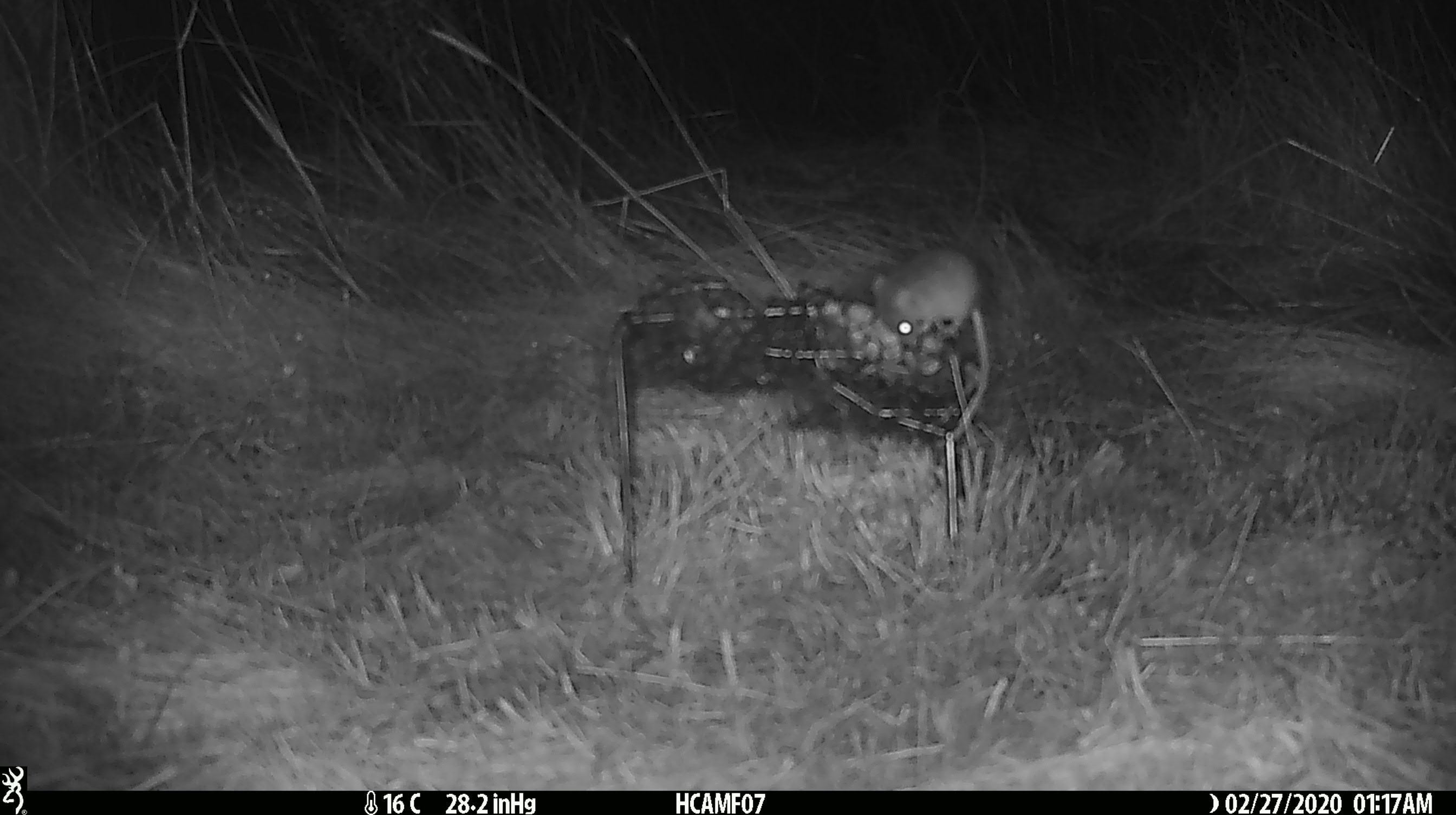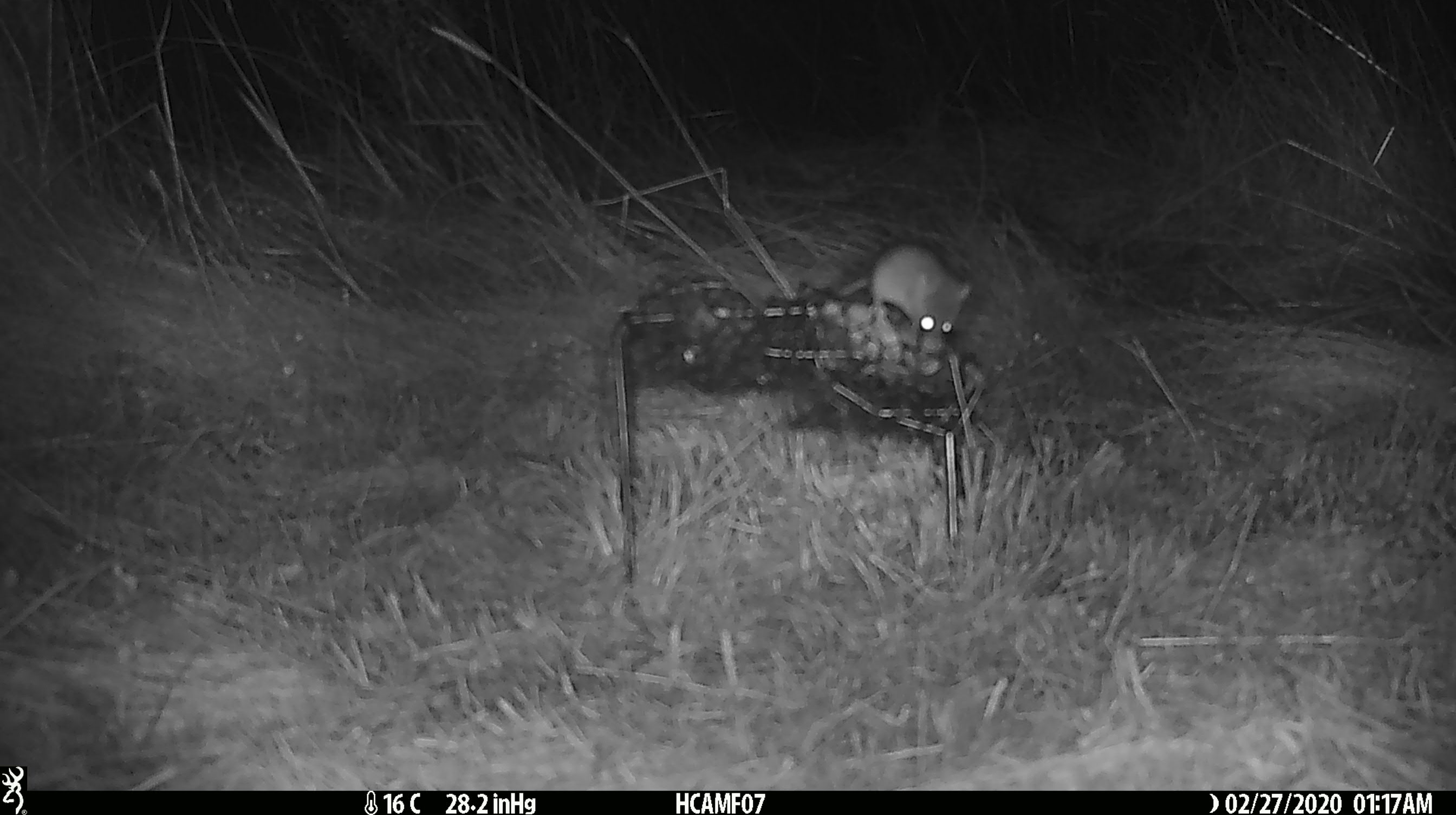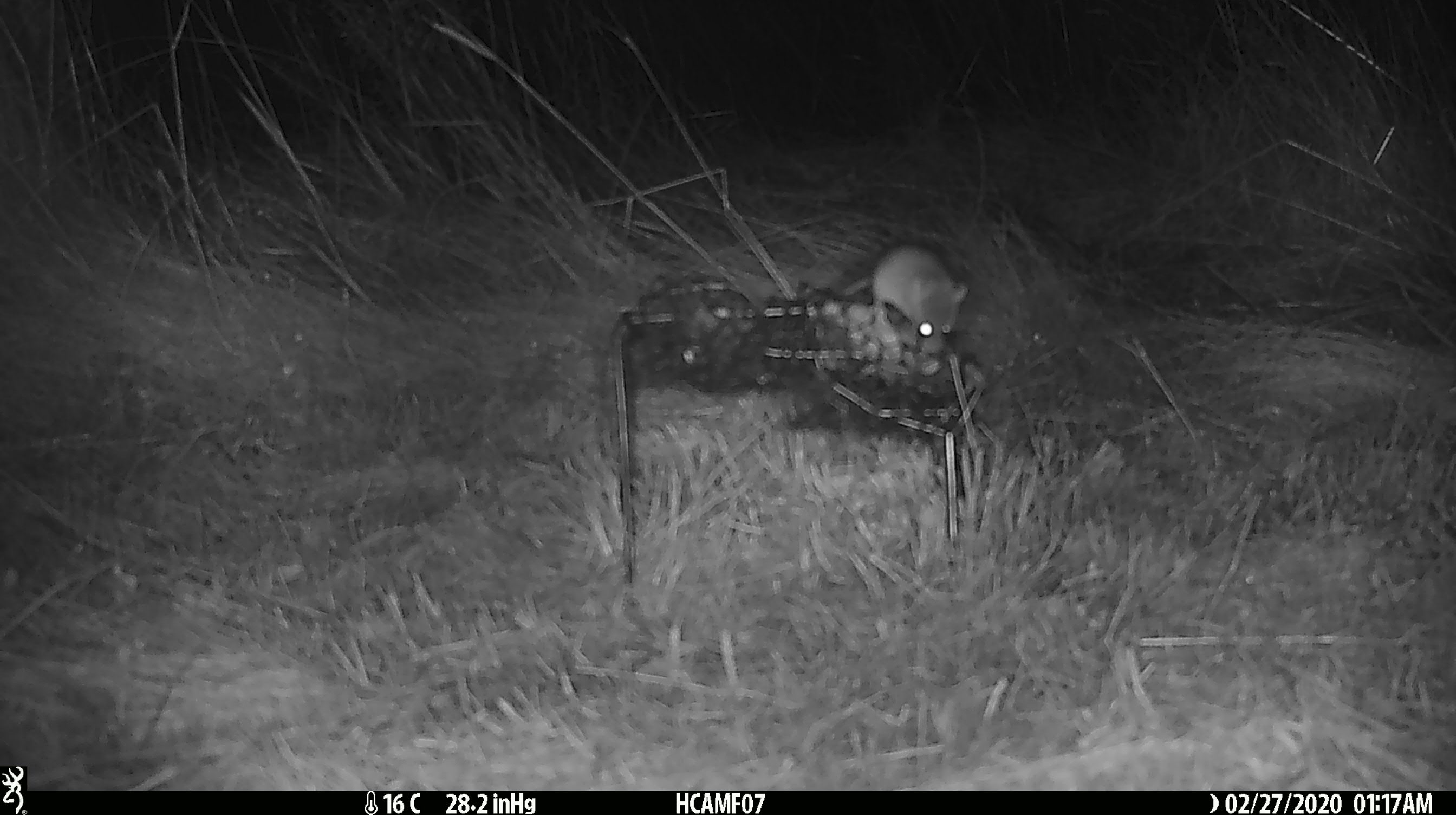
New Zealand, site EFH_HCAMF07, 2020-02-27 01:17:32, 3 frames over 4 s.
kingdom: Animalia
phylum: Chordata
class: Mammalia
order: Rodentia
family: Muridae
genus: Mus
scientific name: Mus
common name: mouse